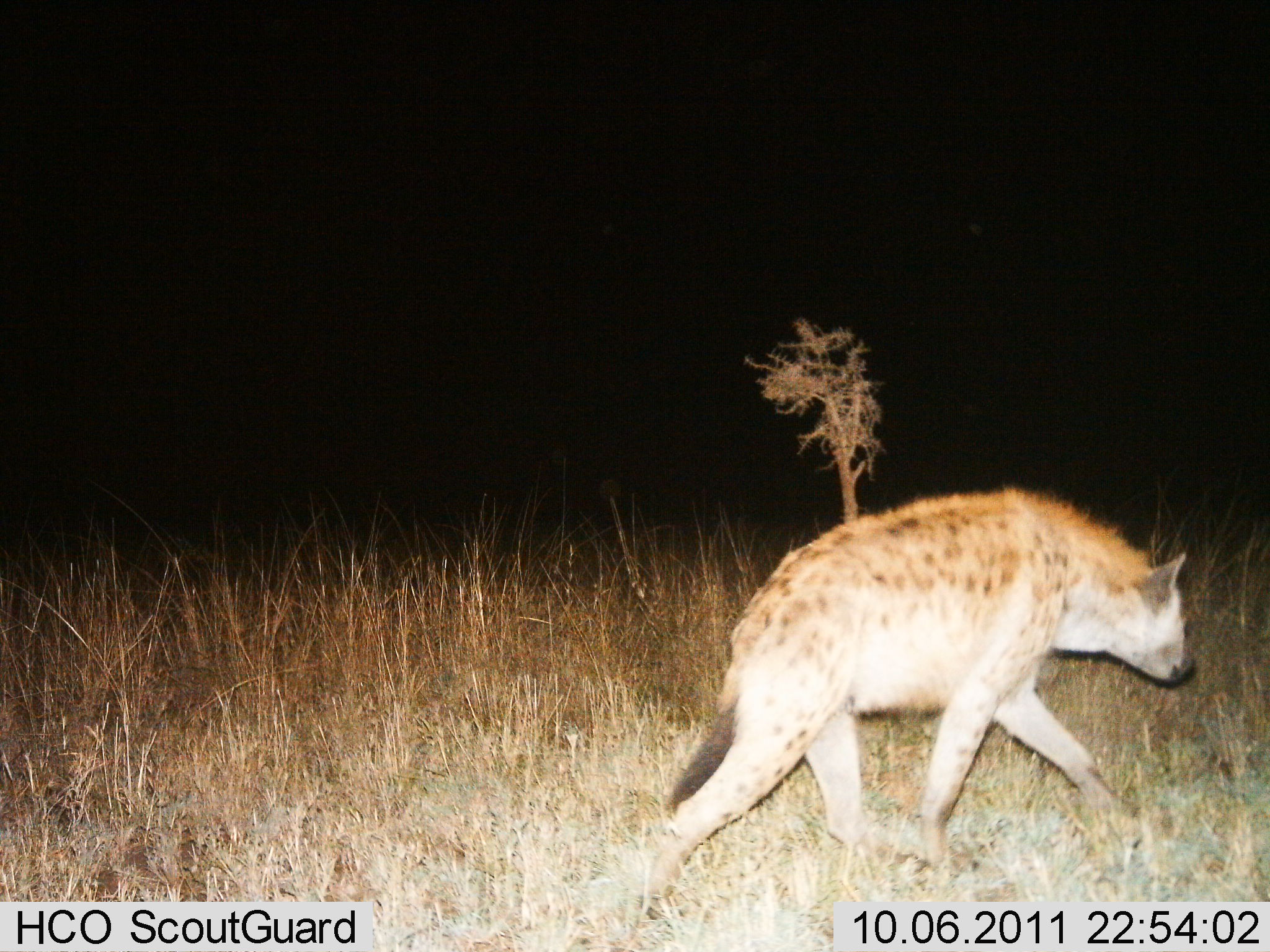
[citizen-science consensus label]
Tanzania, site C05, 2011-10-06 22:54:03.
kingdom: Animalia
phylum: Chordata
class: Mammalia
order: Carnivora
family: Hyaenidae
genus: Crocuta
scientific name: Crocuta crocuta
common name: spotted hyena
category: hyenaspotted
Hyenaspotted (spotted hyena) (Crocuta crocuta), count 1. Behavior (volunteer vote fractions): standing 0%, resting 0%, moving 100%, interacting 0%. Young present (vote fraction): 0%. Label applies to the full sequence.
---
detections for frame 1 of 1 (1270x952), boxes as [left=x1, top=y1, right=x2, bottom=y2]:
animal: [left=574, top=484, right=1201, bottom=938]